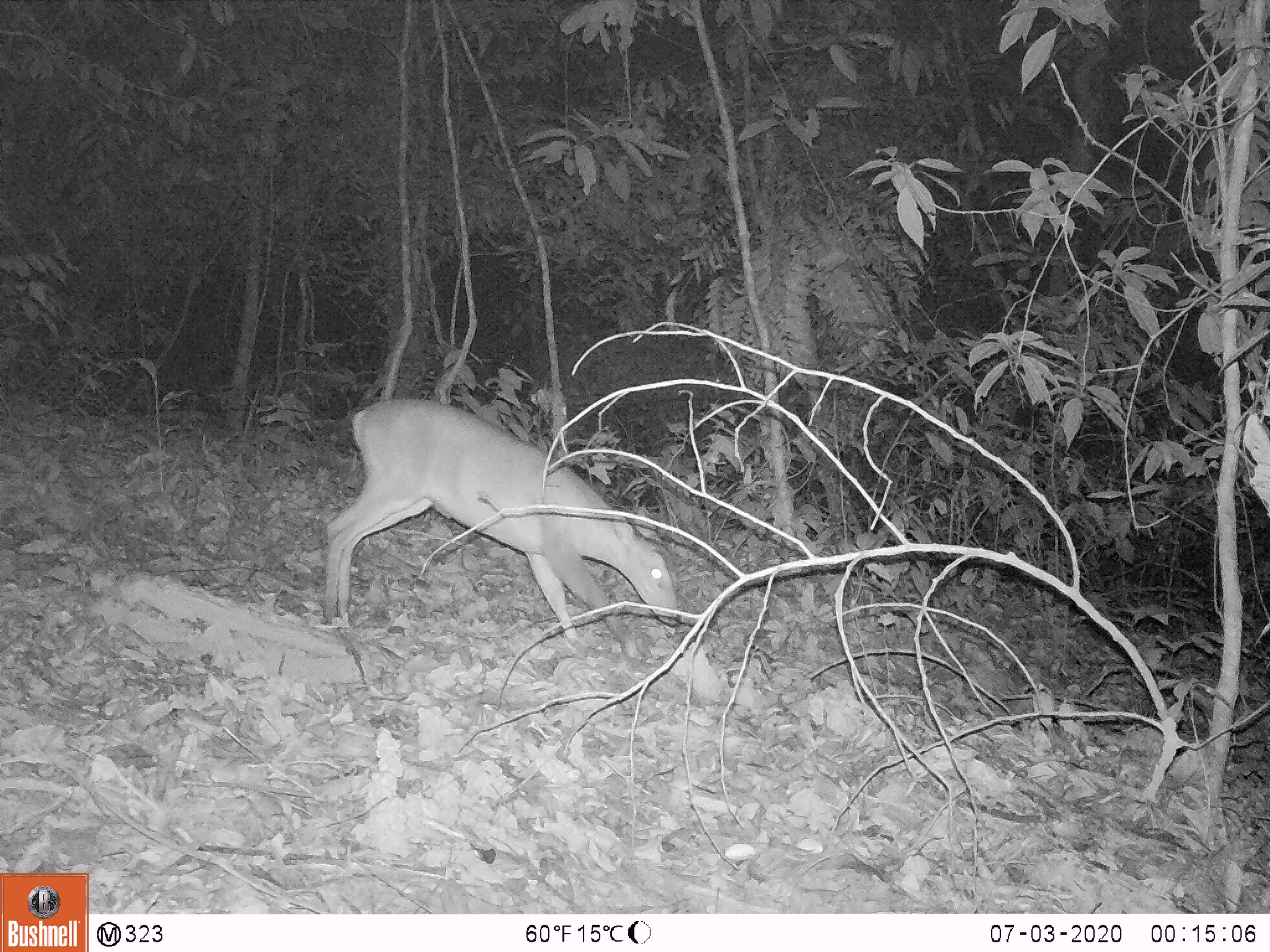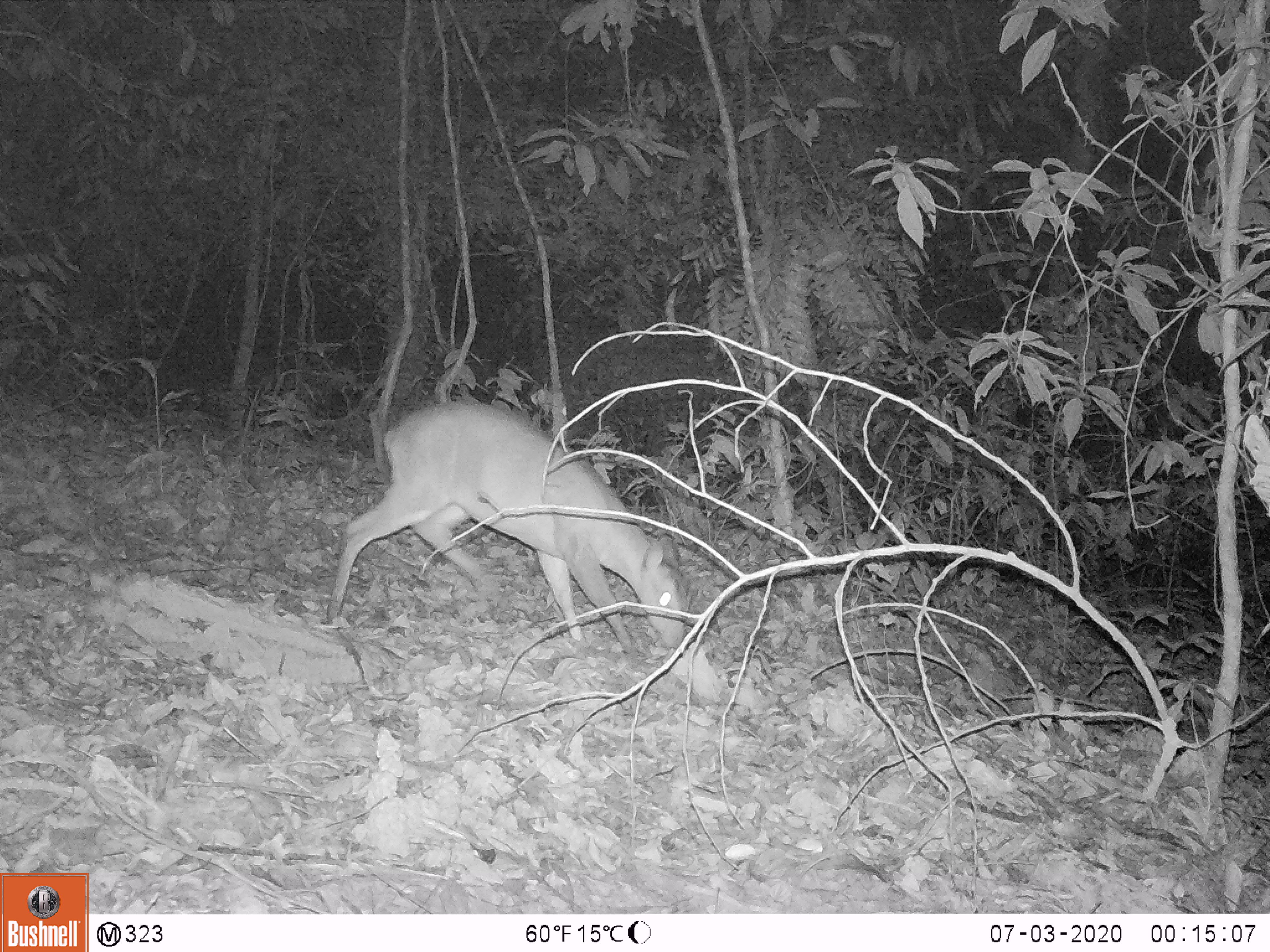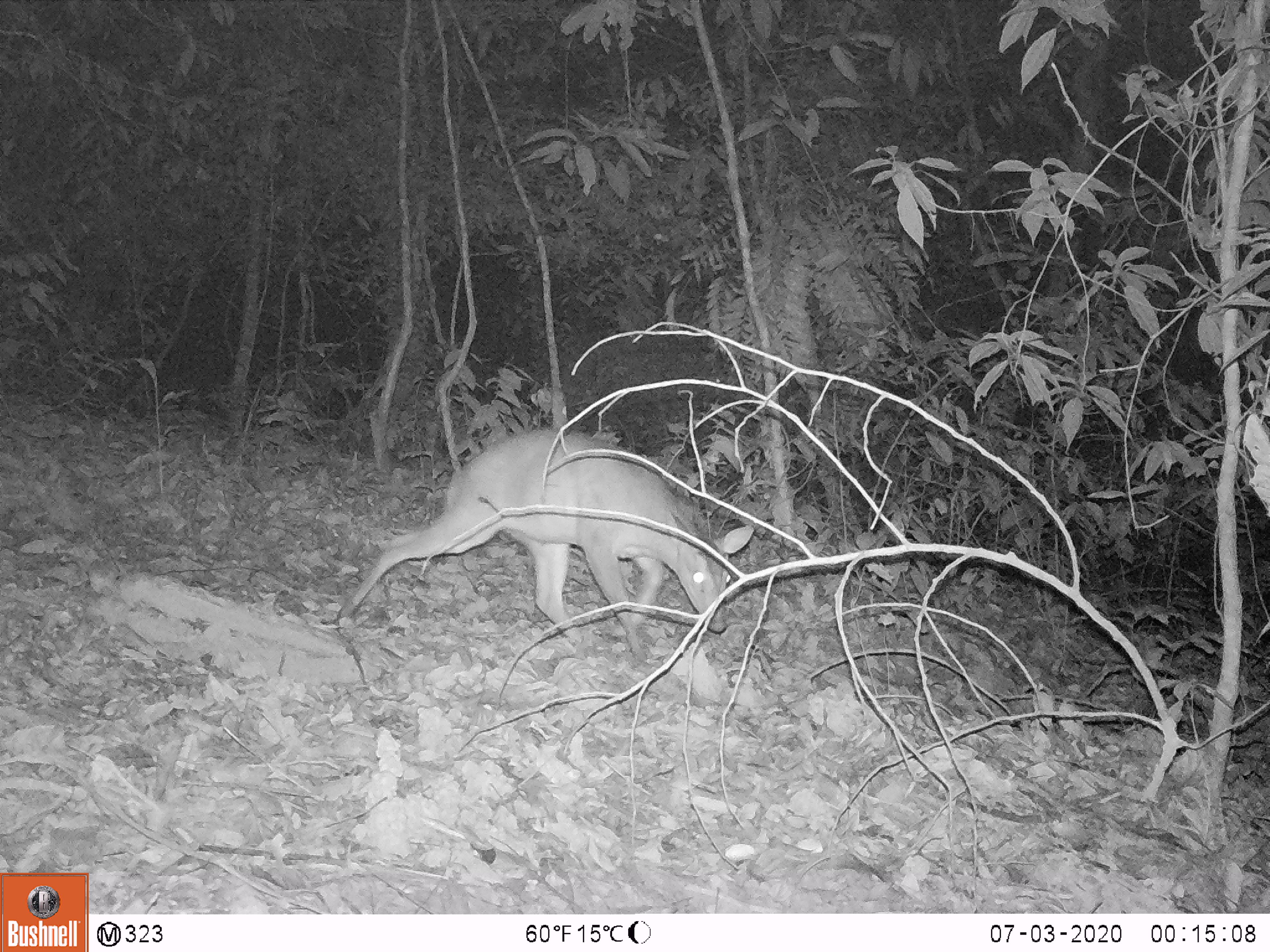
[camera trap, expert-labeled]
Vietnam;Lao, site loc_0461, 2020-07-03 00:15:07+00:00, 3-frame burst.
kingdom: Animalia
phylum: Chordata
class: Mammalia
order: Artiodactyla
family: Cervidae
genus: Muntiacus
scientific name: Muntiacus vuquangensis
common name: large-antlered muntjac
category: large antlered muntjac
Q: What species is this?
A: Large antlered muntjac (large-antlered muntjac) (Muntiacus vuquangensis).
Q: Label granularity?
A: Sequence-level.